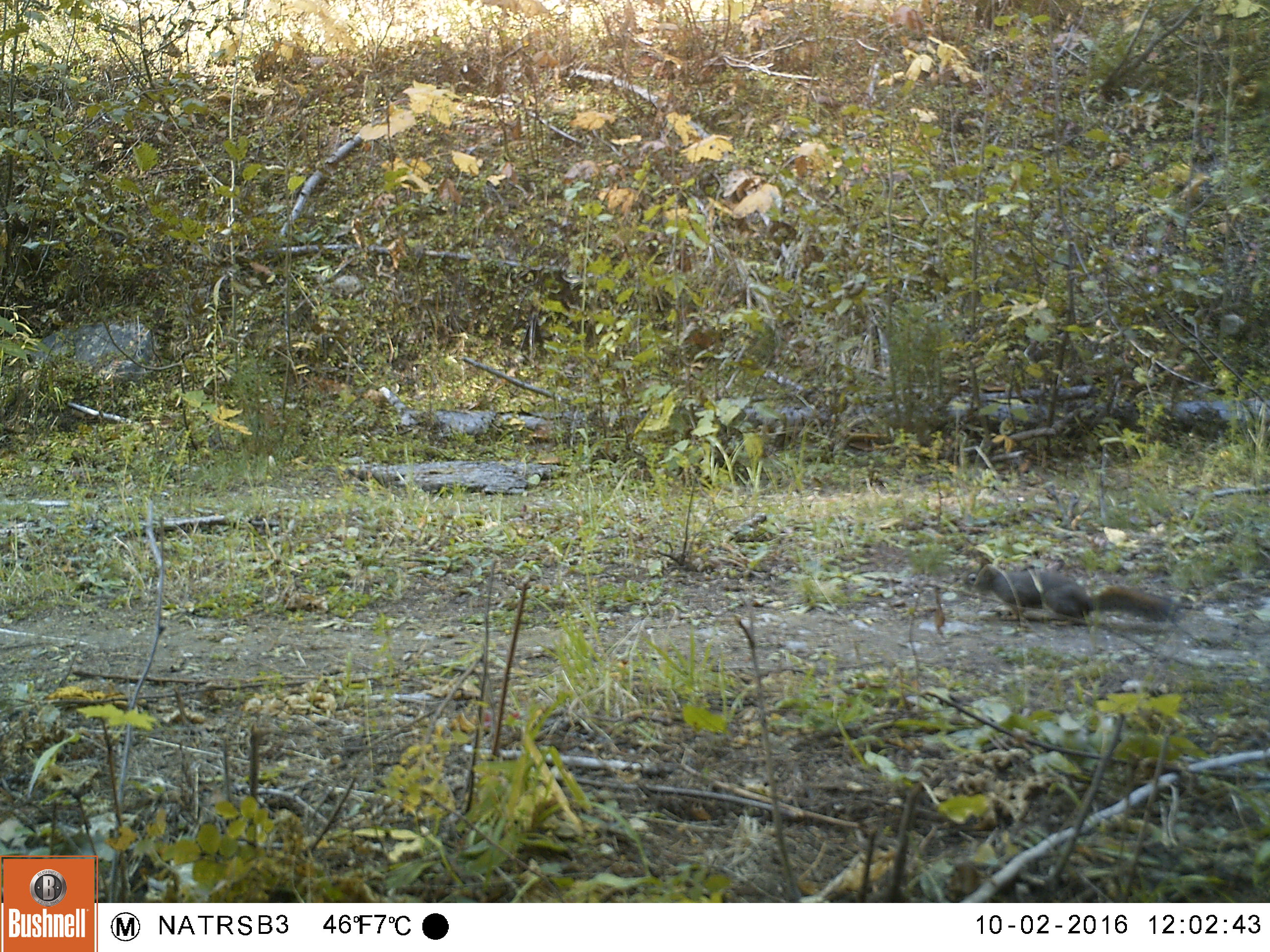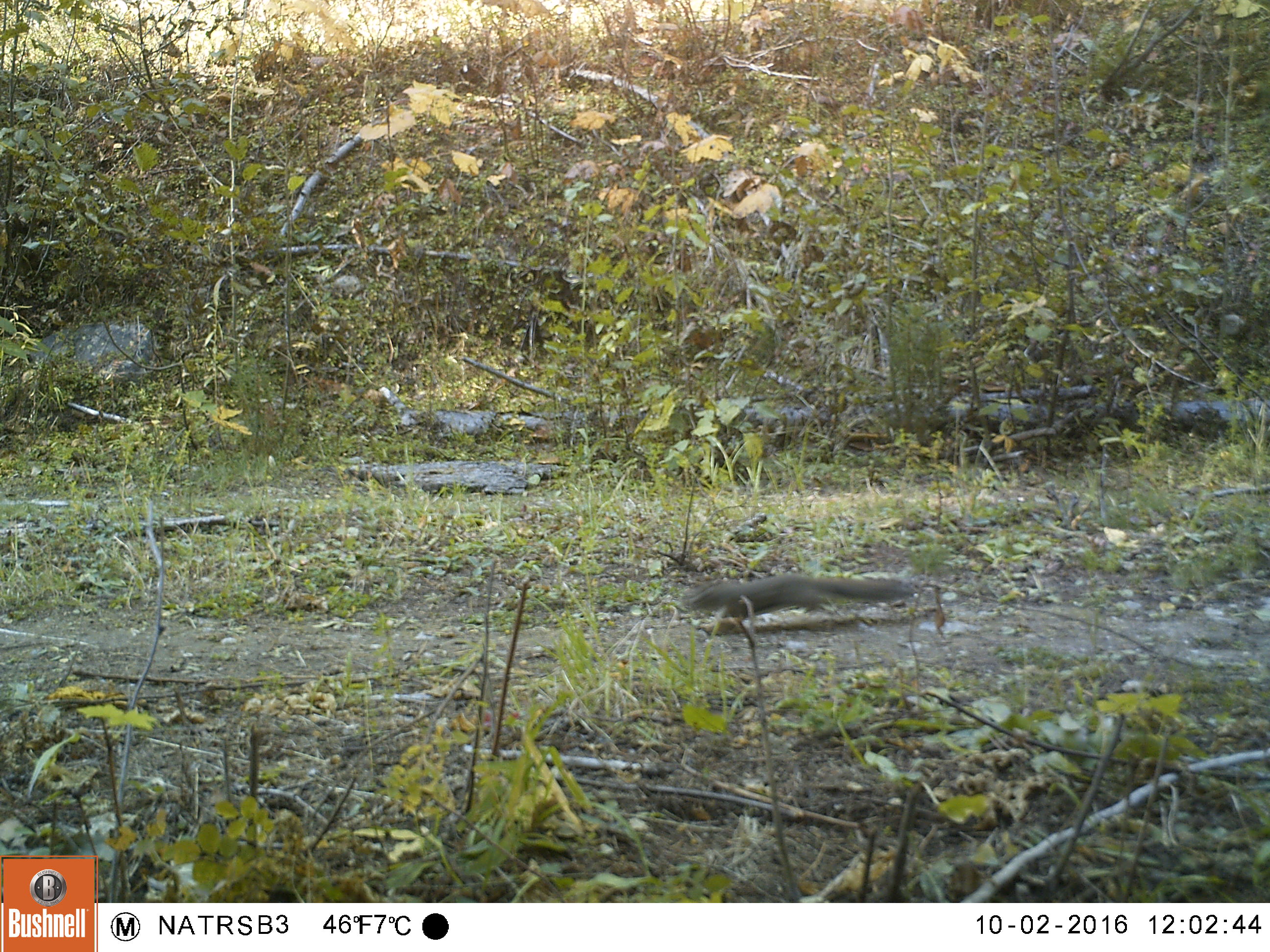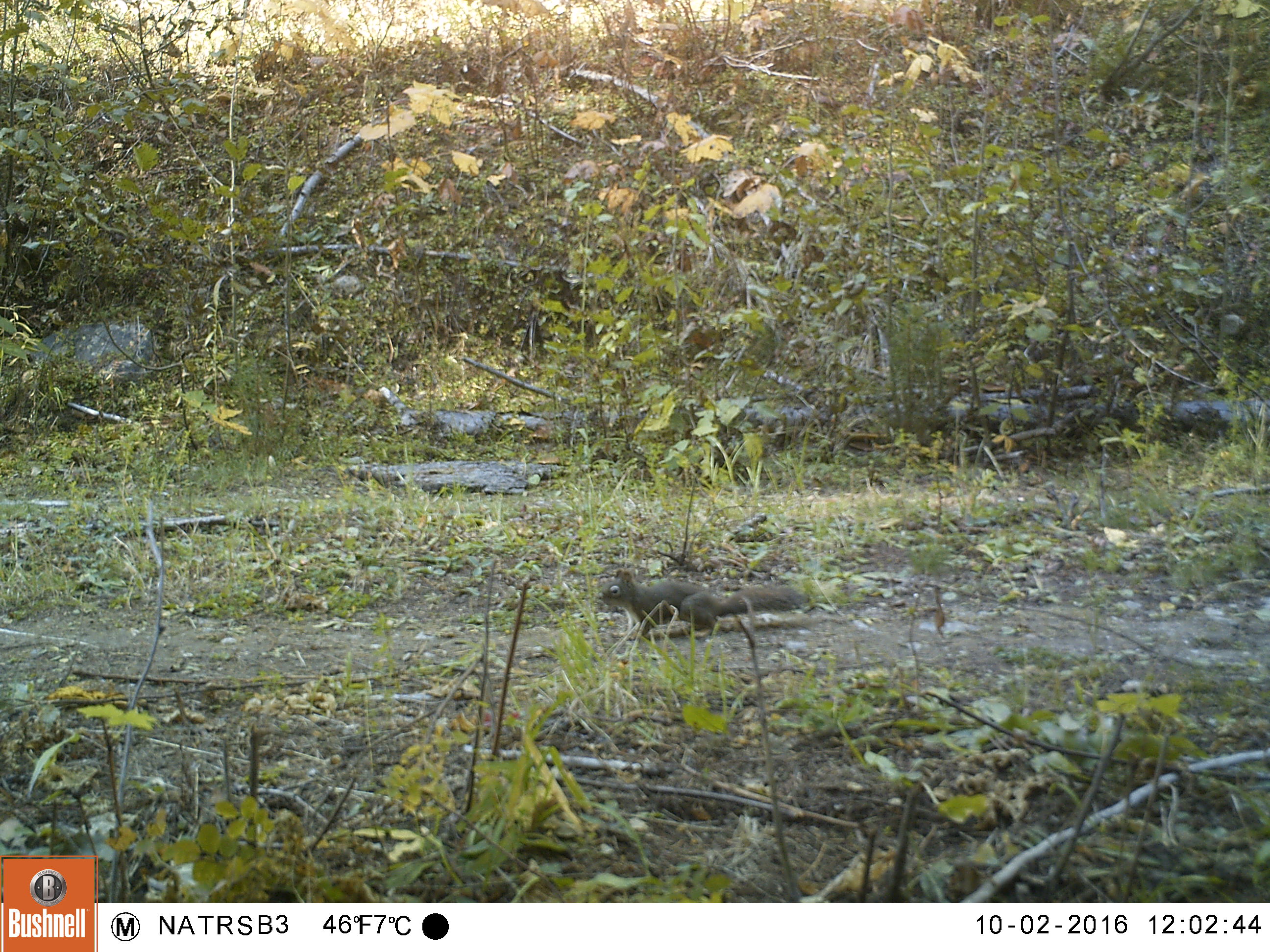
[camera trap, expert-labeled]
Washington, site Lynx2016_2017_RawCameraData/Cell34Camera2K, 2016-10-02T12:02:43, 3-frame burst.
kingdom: Animalia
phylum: Chordata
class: Mammalia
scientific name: Mammalia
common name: small mammal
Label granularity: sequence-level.